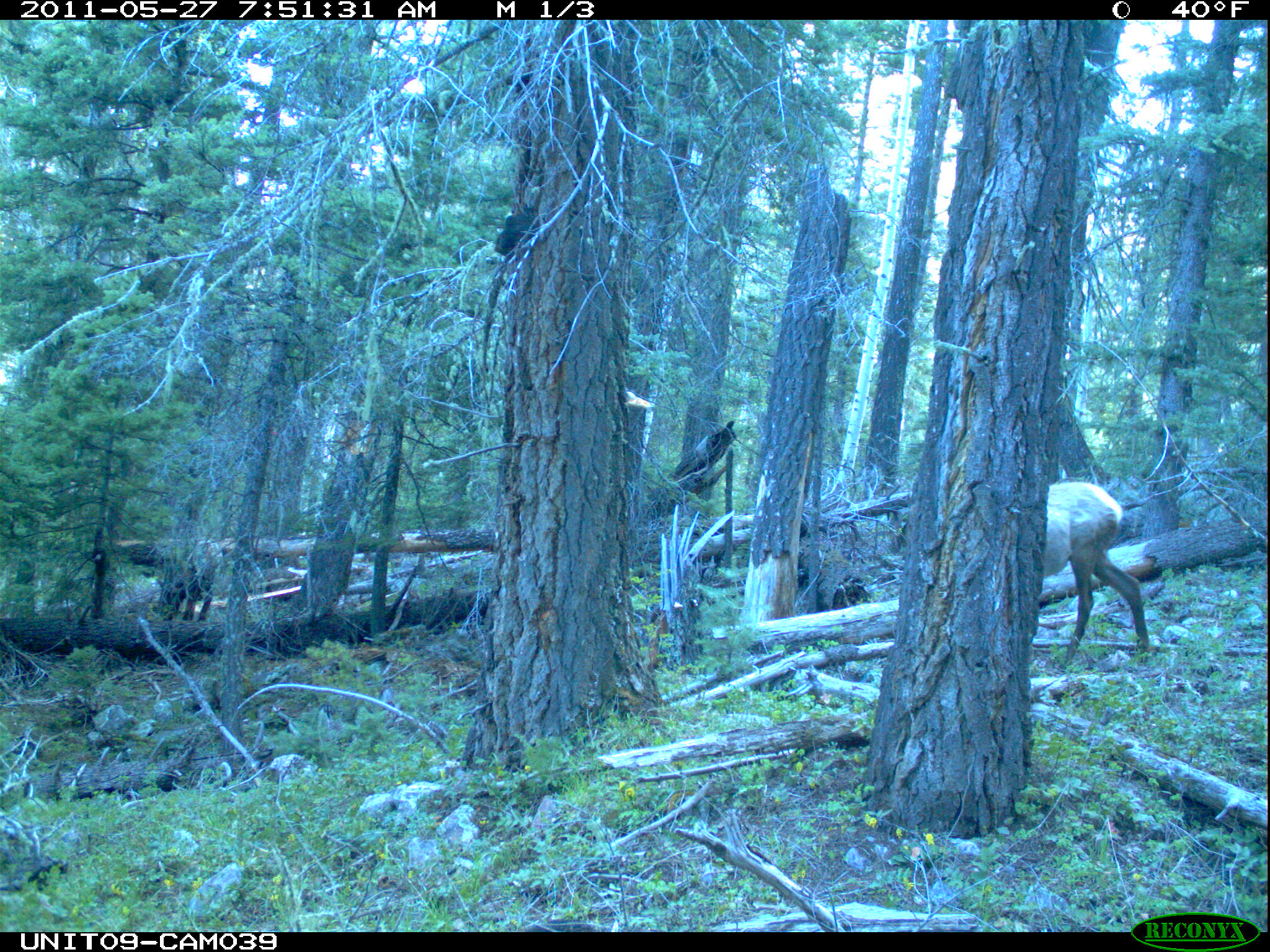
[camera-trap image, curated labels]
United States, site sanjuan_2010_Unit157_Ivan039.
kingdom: Animalia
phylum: Chordata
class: Mammalia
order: Artiodactyla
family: Cervidae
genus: Cervus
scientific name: Cervus elaphus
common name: red deer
Cervus elaphus (red deer).